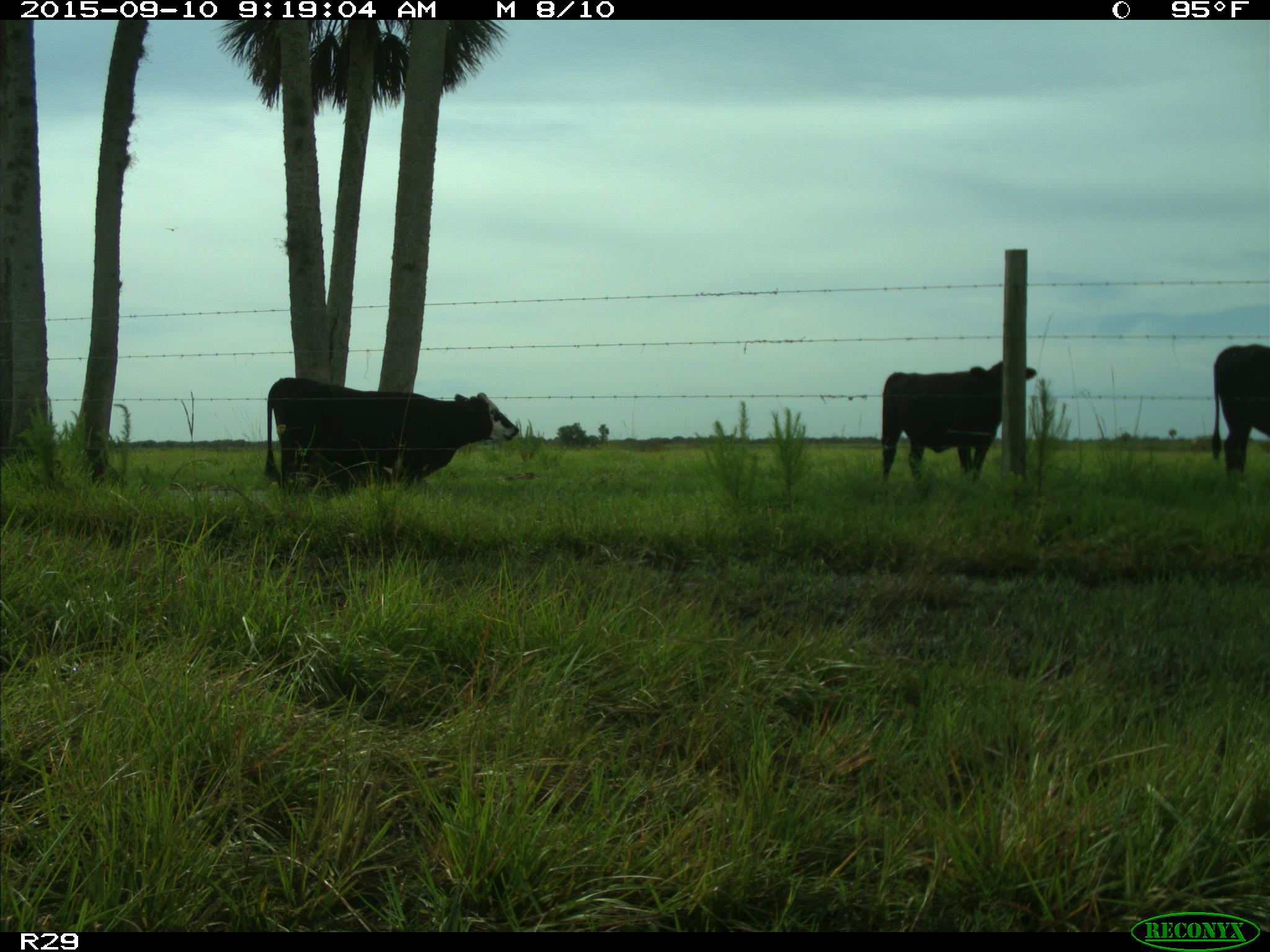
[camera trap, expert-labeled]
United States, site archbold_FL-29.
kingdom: Animalia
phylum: Chordata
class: Mammalia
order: Artiodactyla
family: Bovidae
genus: Bos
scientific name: Bos taurus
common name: domestic cow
Bos taurus (domestic cow).